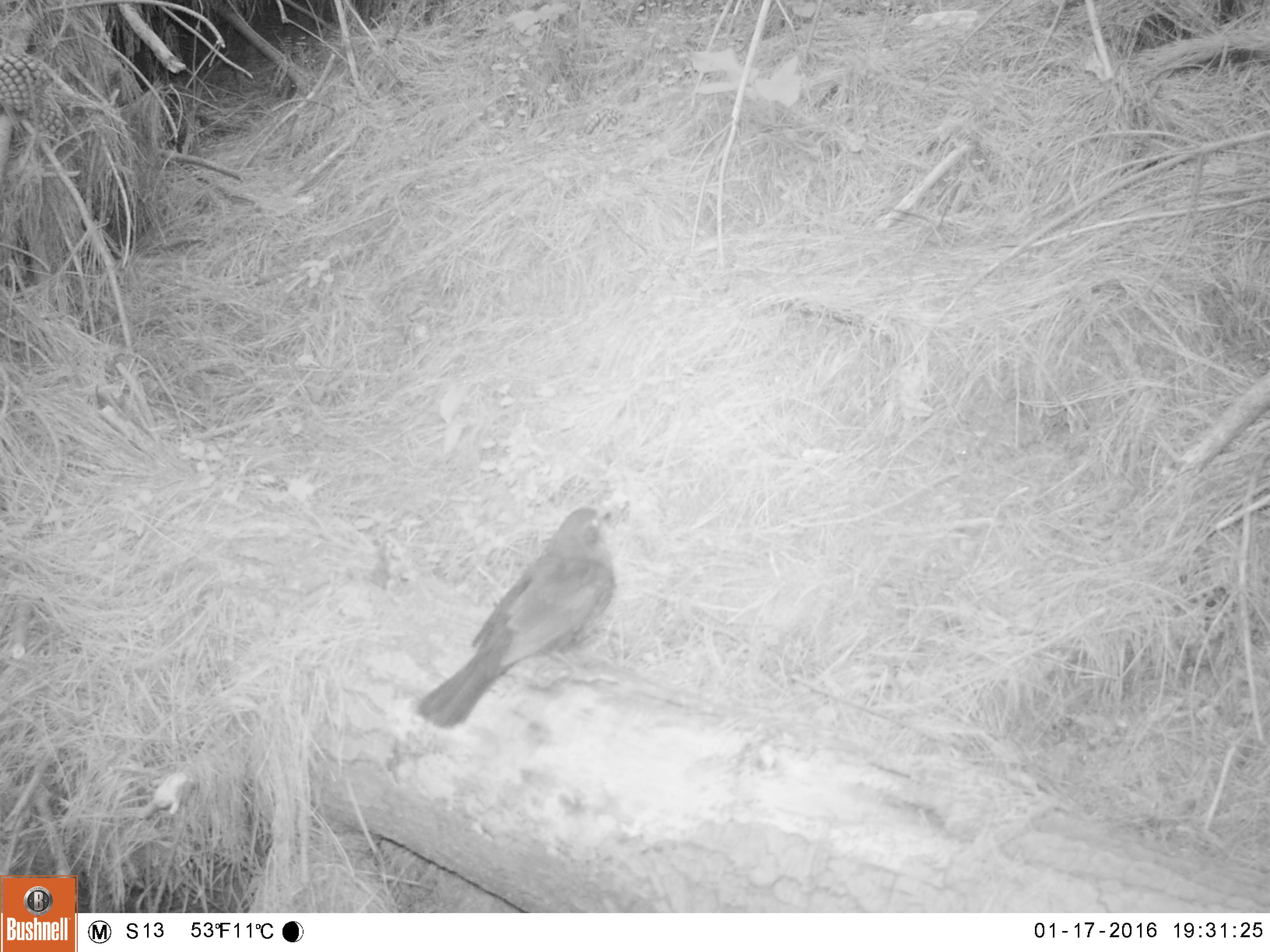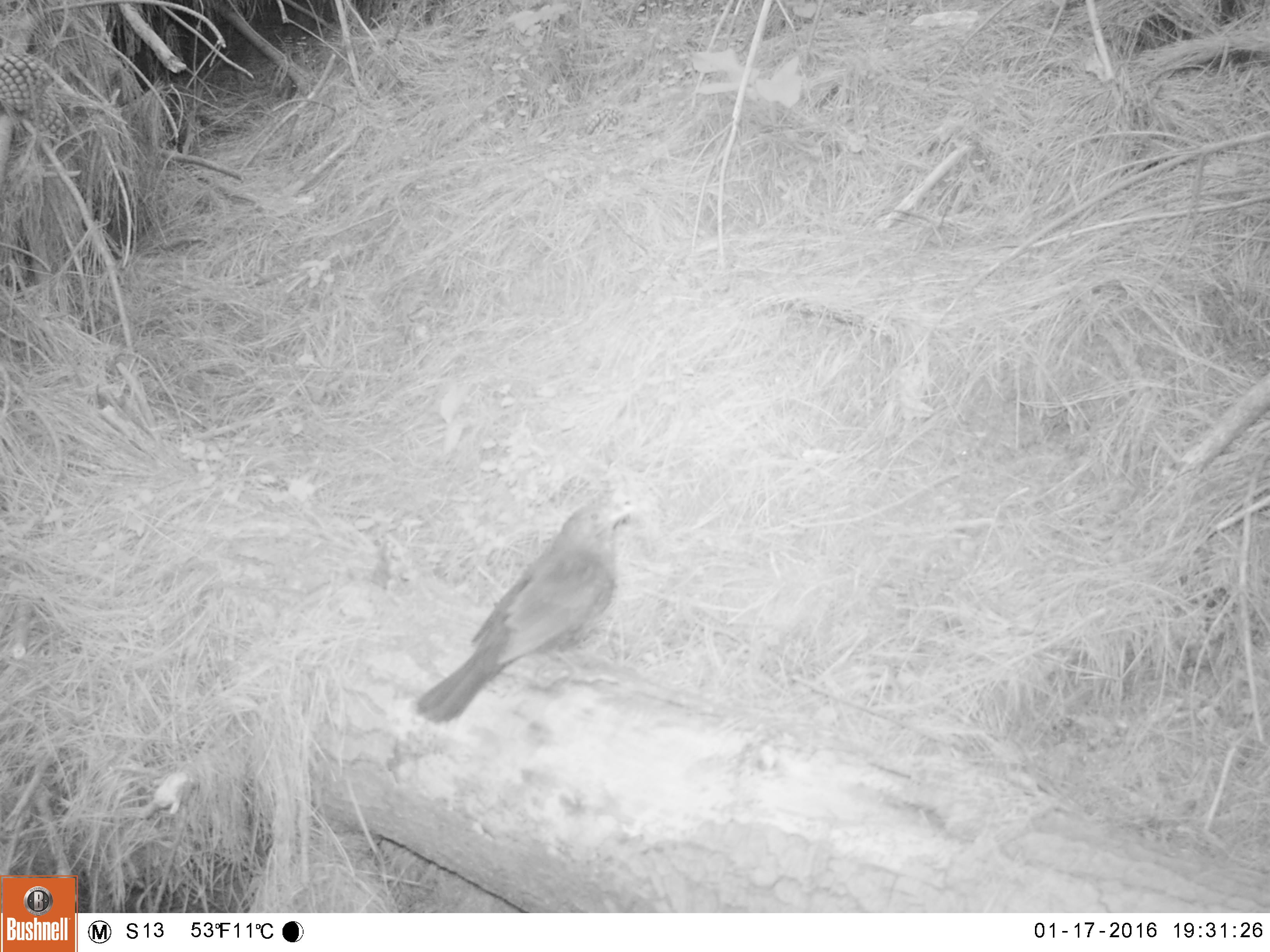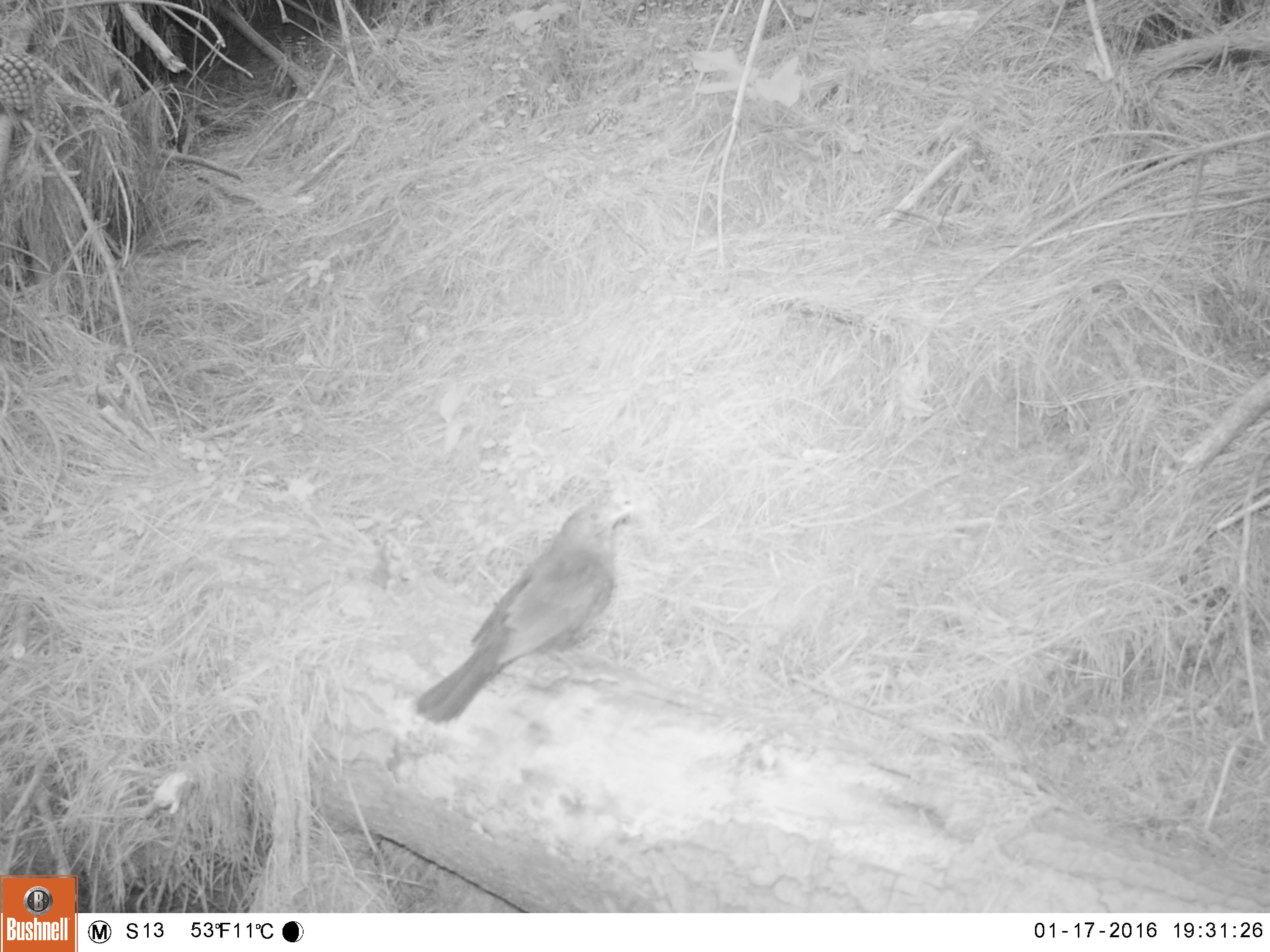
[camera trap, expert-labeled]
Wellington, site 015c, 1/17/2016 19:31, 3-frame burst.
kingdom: Animalia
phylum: Chordata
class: Aves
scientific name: Aves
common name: bird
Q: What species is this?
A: Bird (Aves).